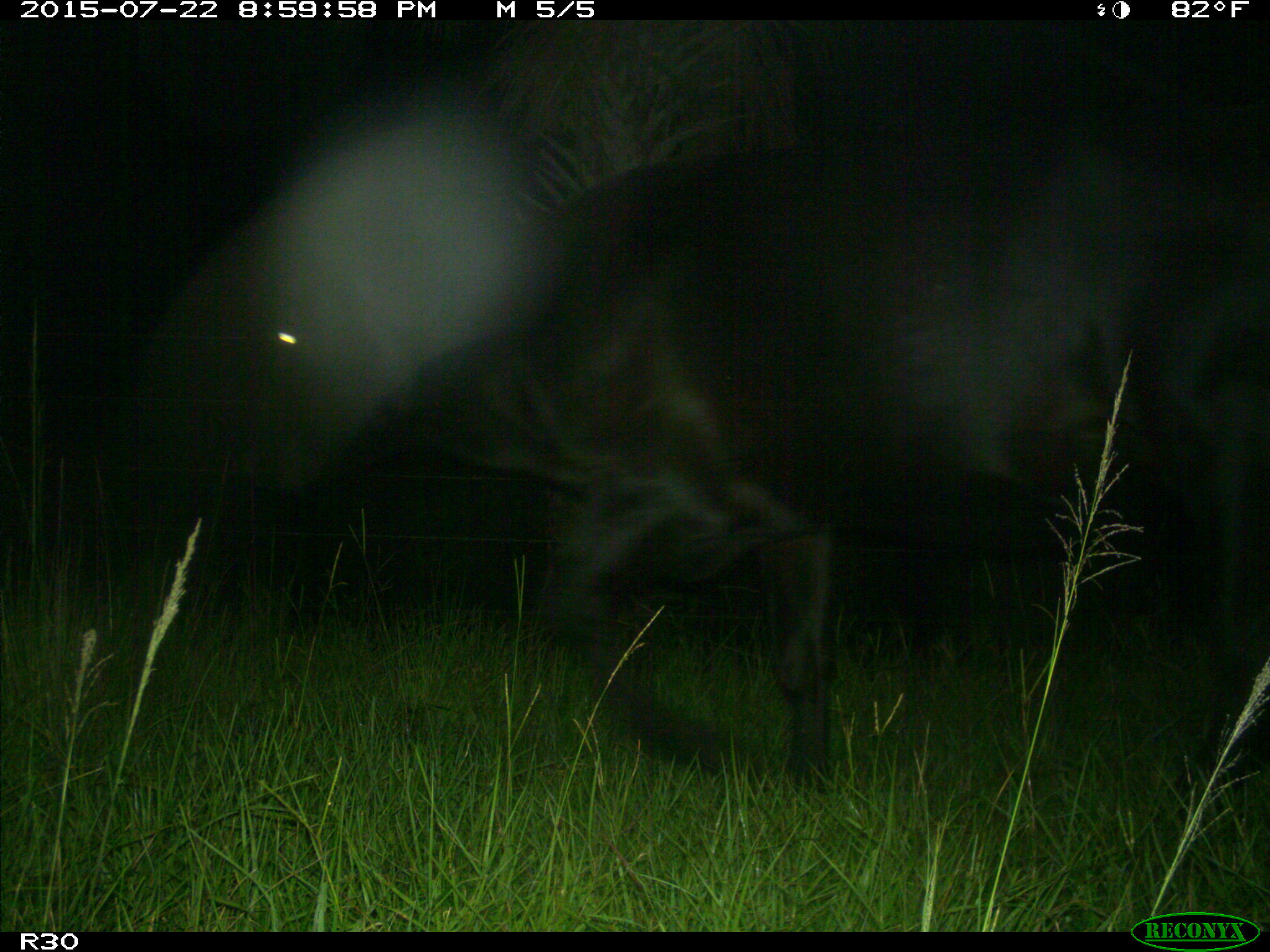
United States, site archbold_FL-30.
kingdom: Animalia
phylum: Chordata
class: Mammalia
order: Artiodactyla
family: Bovidae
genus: Bos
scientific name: Bos taurus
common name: domestic cow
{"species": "Bos taurus (domestic cow)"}